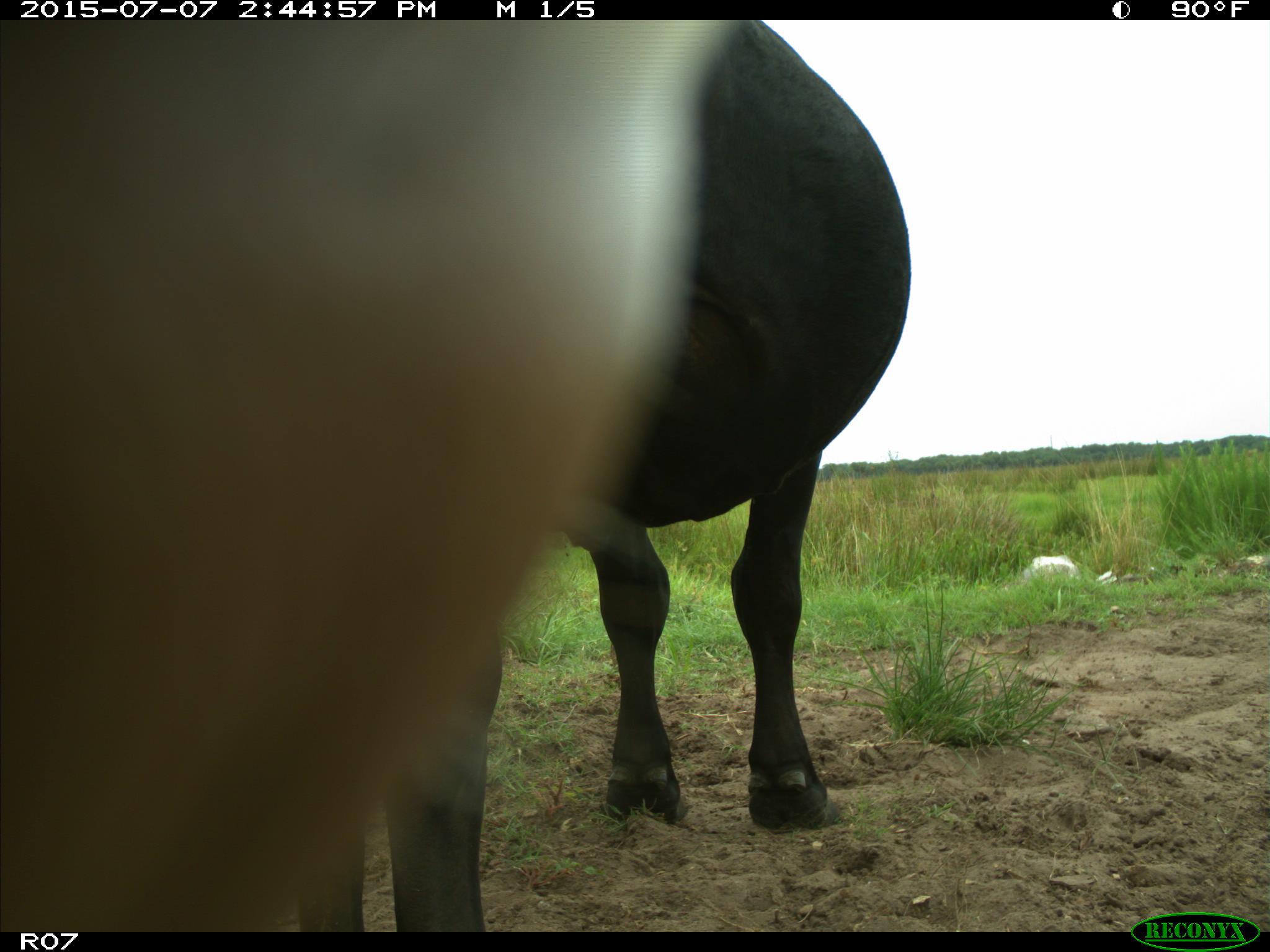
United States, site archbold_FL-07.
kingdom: Animalia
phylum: Chordata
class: Mammalia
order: Artiodactyla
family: Bovidae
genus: Bos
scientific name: Bos taurus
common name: domestic cow